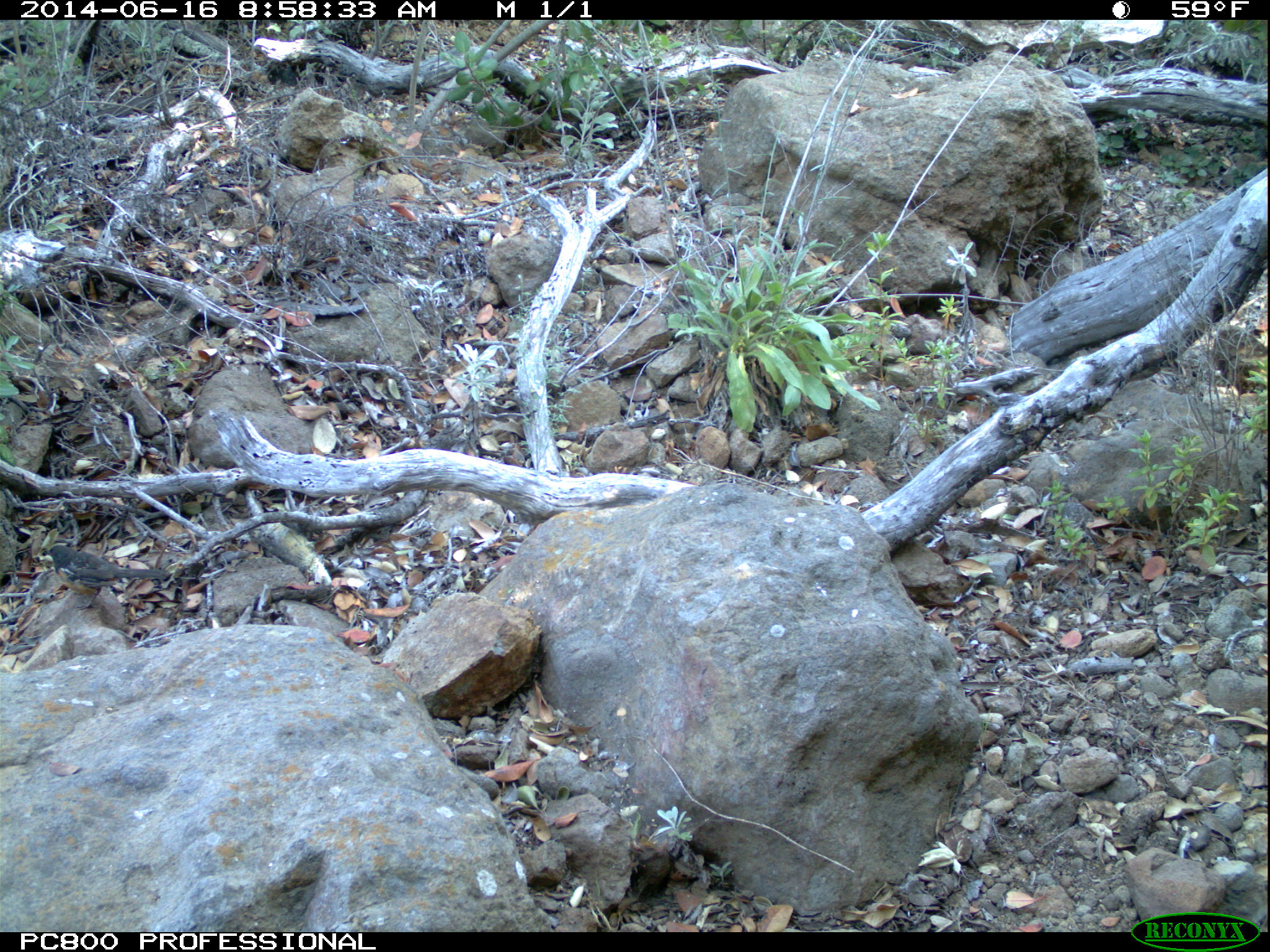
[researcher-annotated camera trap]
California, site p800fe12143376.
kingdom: Animalia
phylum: Chordata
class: Aves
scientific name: Aves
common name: bird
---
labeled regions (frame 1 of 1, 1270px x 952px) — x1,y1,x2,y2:
bird: 43,544,171,610